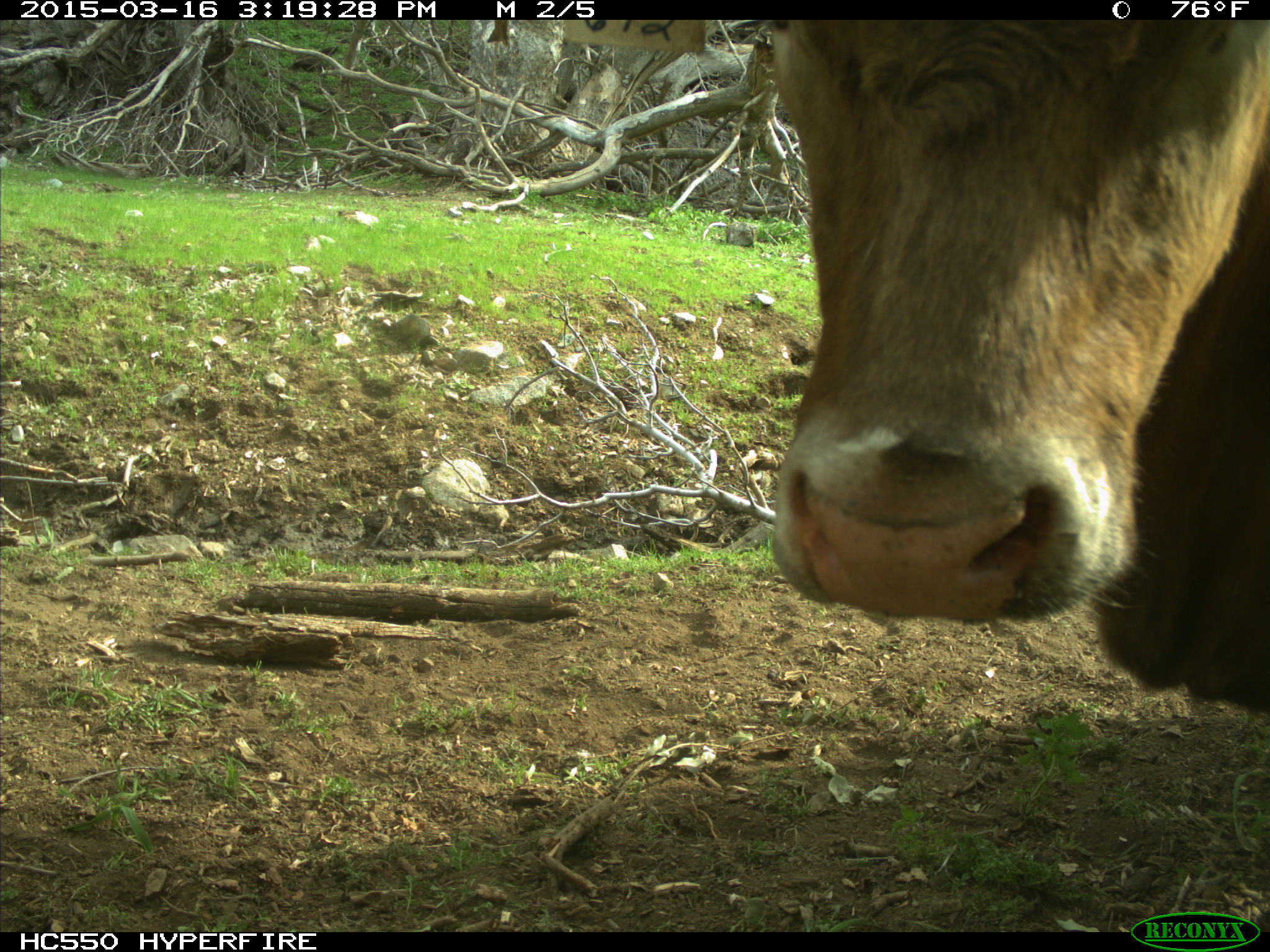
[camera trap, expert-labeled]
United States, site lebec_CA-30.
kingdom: Animalia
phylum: Chordata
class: Mammalia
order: Artiodactyla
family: Bovidae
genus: Bos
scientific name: Bos taurus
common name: domestic cow